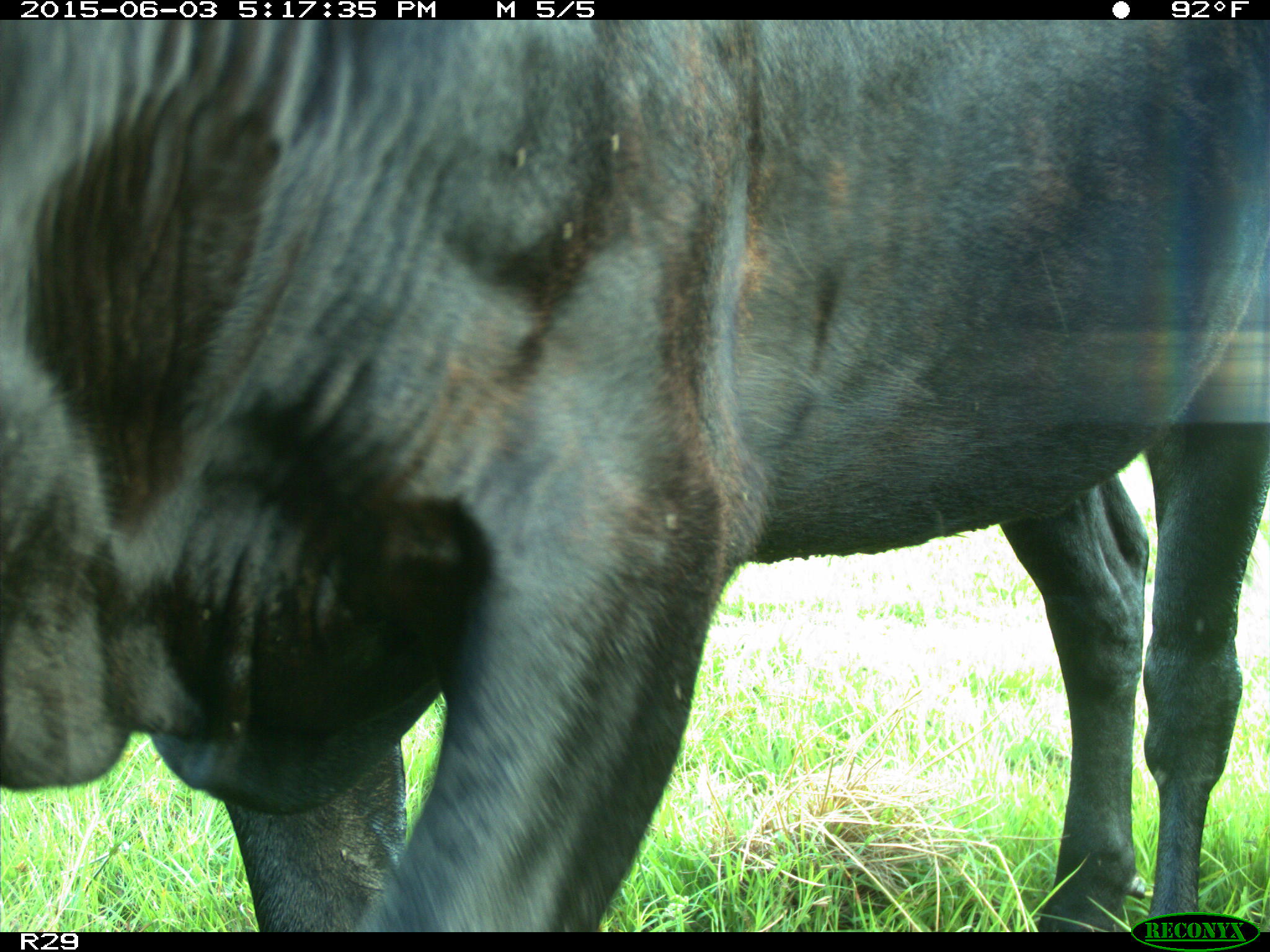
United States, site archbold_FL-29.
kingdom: Animalia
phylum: Chordata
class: Mammalia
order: Artiodactyla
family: Bovidae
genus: Bos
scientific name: Bos taurus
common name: domestic cow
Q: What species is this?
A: Bos taurus (domestic cow).